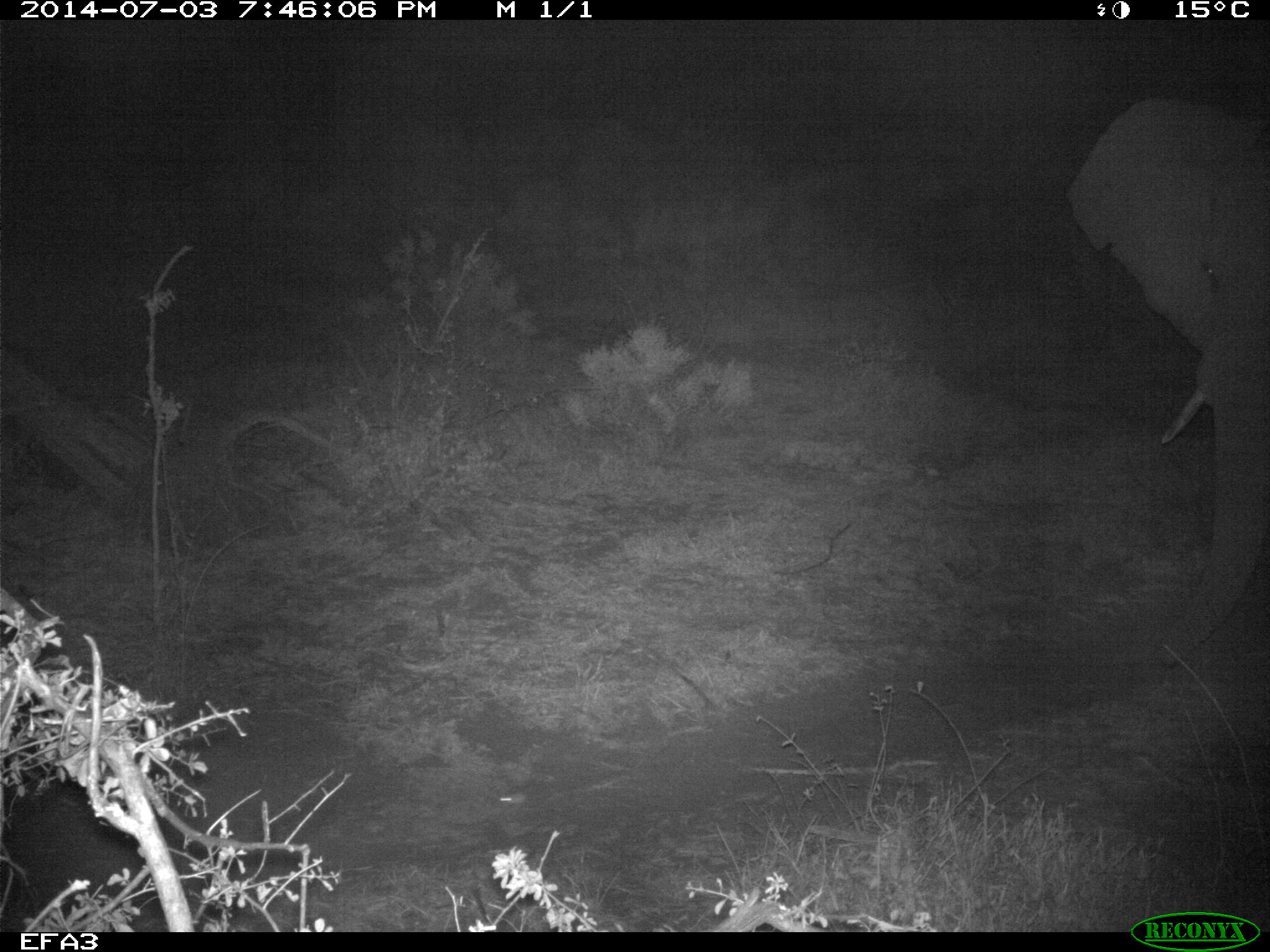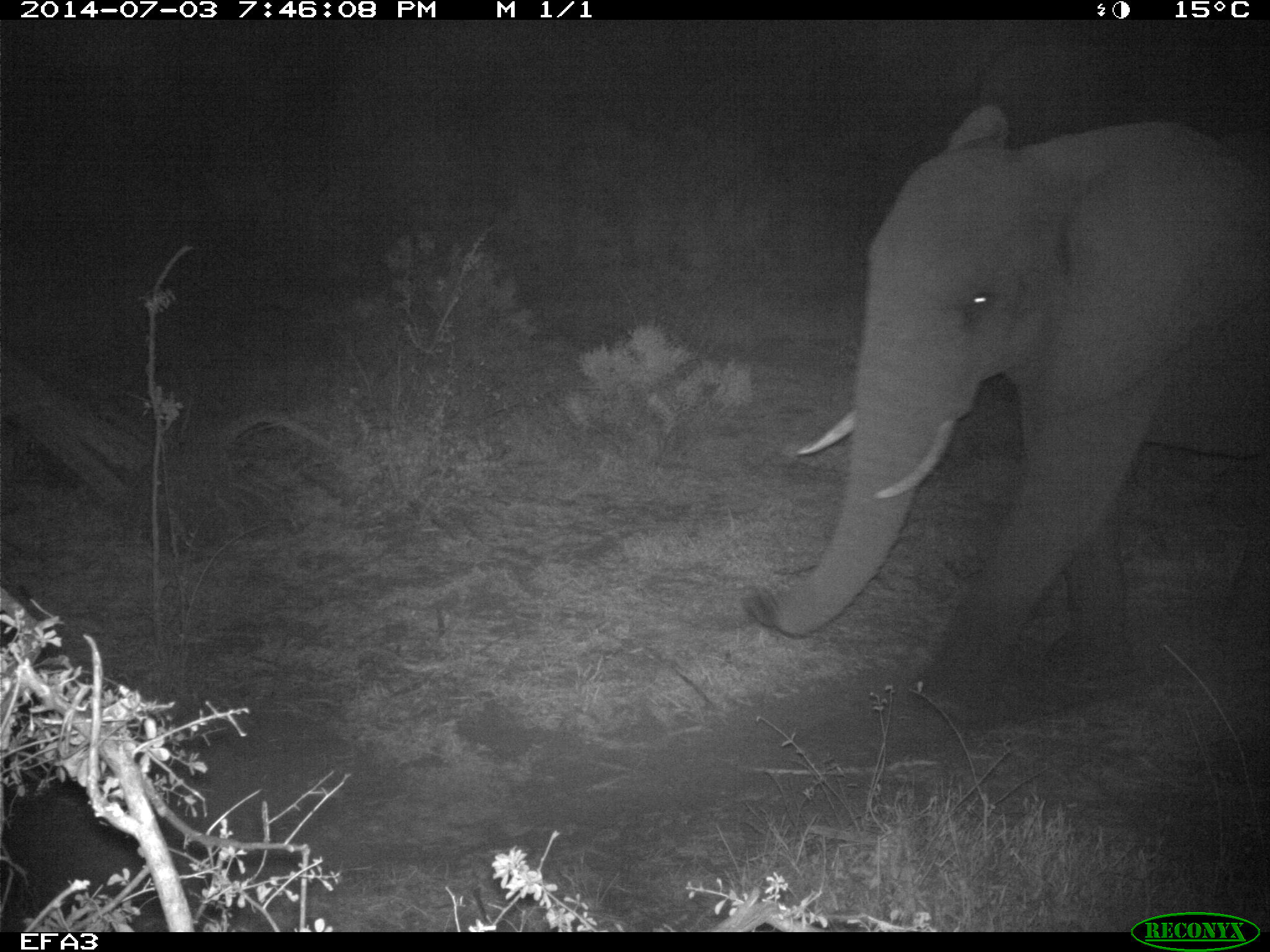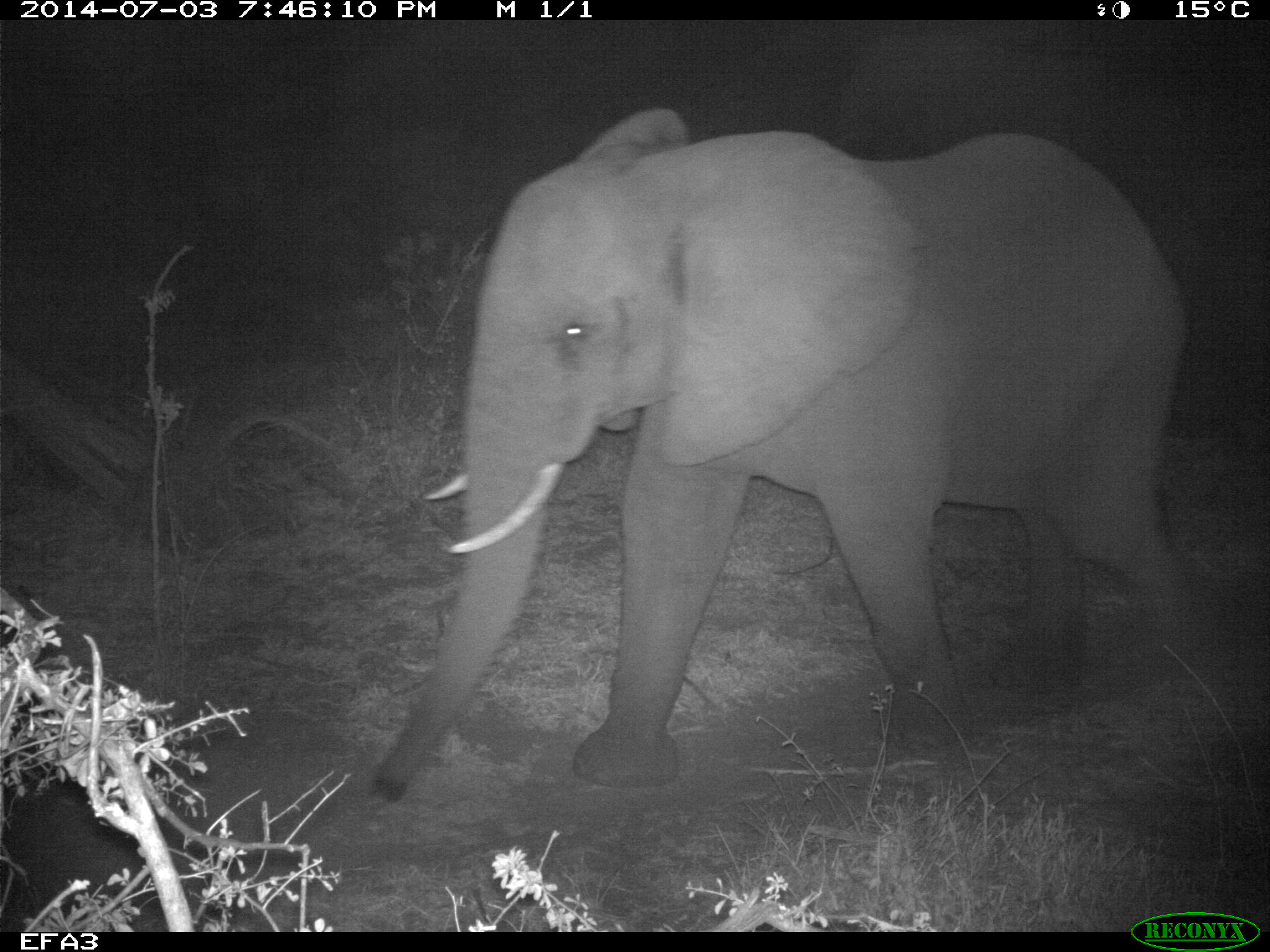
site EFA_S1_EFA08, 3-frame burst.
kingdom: Animalia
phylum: Chordata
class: Mammalia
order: Proboscidea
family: Elephantidae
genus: Loxodonta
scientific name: Loxodonta africana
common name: african bush elephant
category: elephant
Elephant (african bush elephant) (Loxodonta africana), count 1. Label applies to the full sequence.